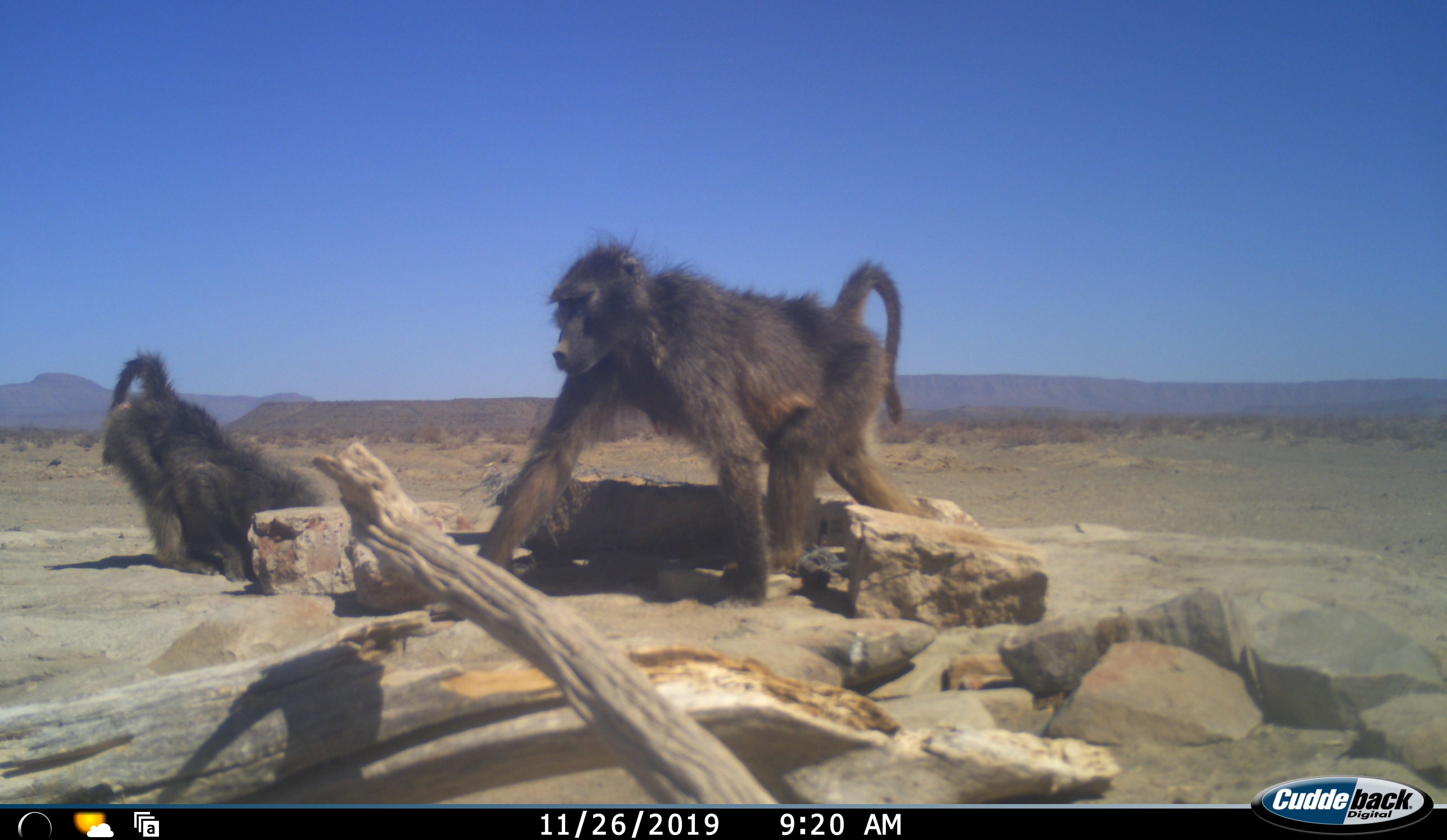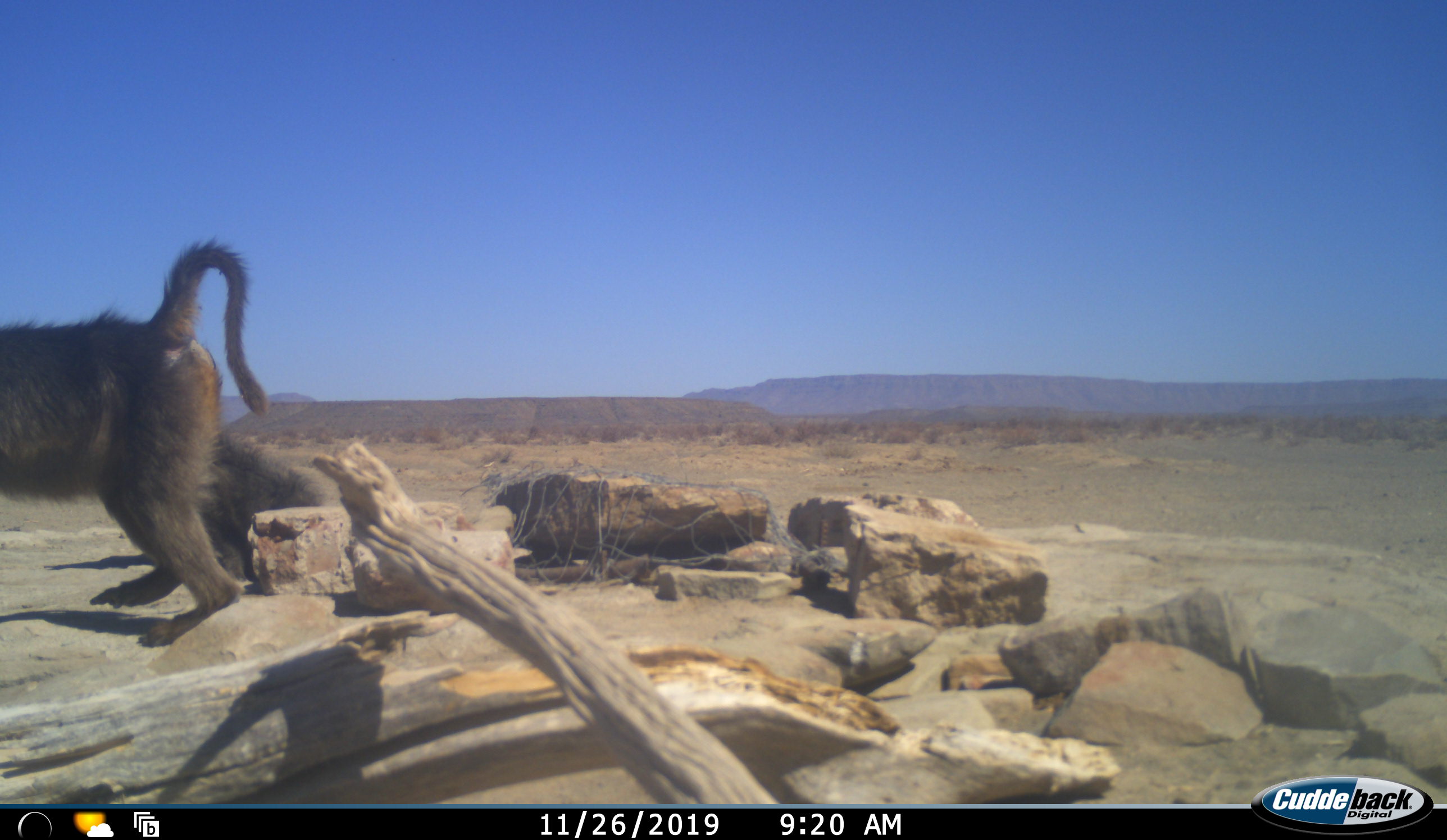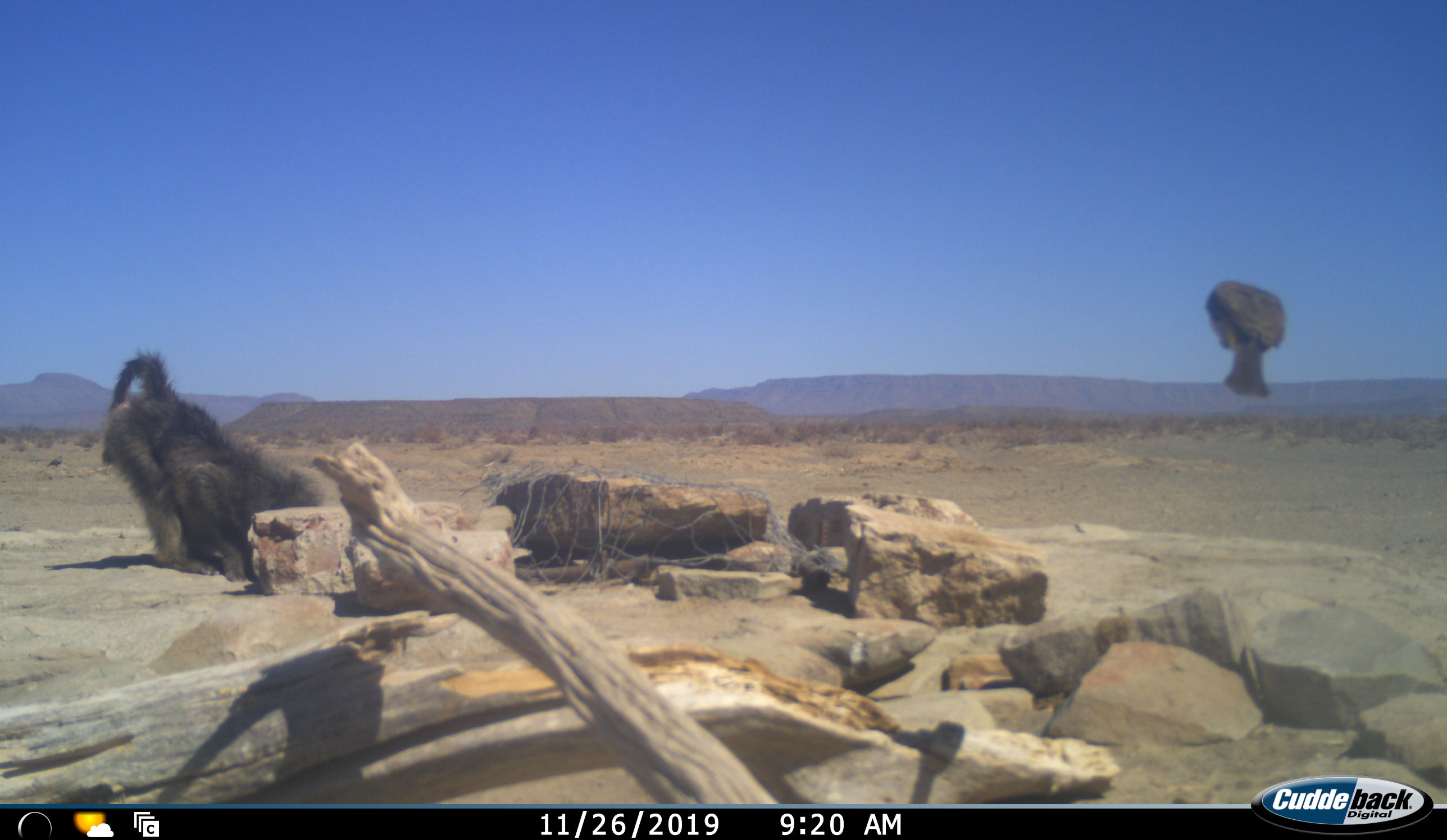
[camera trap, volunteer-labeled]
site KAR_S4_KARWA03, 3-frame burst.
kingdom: Animalia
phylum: Chordata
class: Mammalia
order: Primates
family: Cercopithecidae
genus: Papio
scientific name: Papio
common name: baboon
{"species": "baboon (Papio)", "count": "2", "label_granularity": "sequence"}